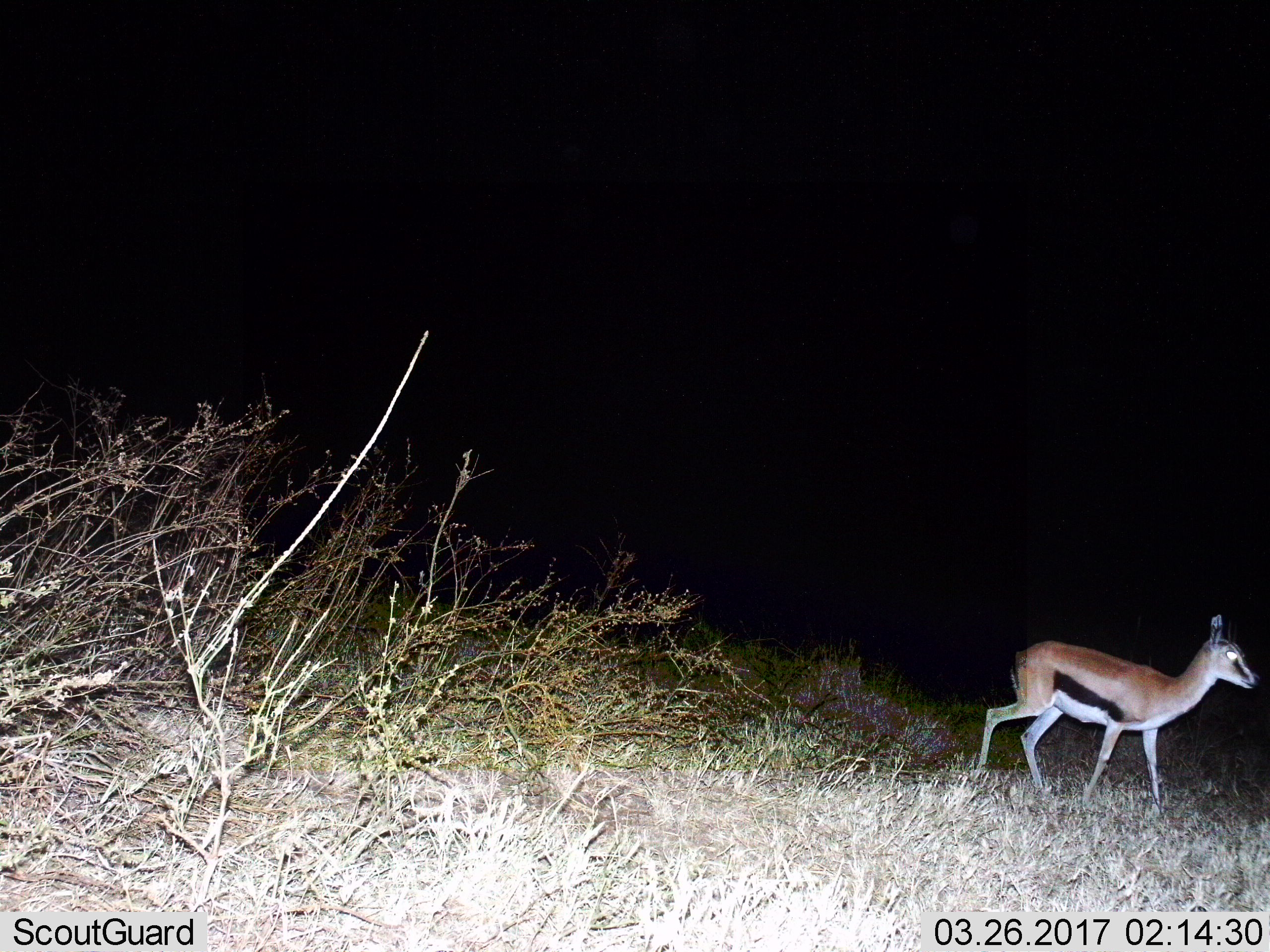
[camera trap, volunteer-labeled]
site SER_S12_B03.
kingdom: Animalia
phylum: Chordata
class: Mammalia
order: Artiodactyla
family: Bovidae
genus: Eudorcas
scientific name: Eudorcas thomsonii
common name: thomson's gazelle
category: gazellethomsons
Gazellethomsons (thomson's gazelle) (Eudorcas thomsonii), count 1. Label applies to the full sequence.